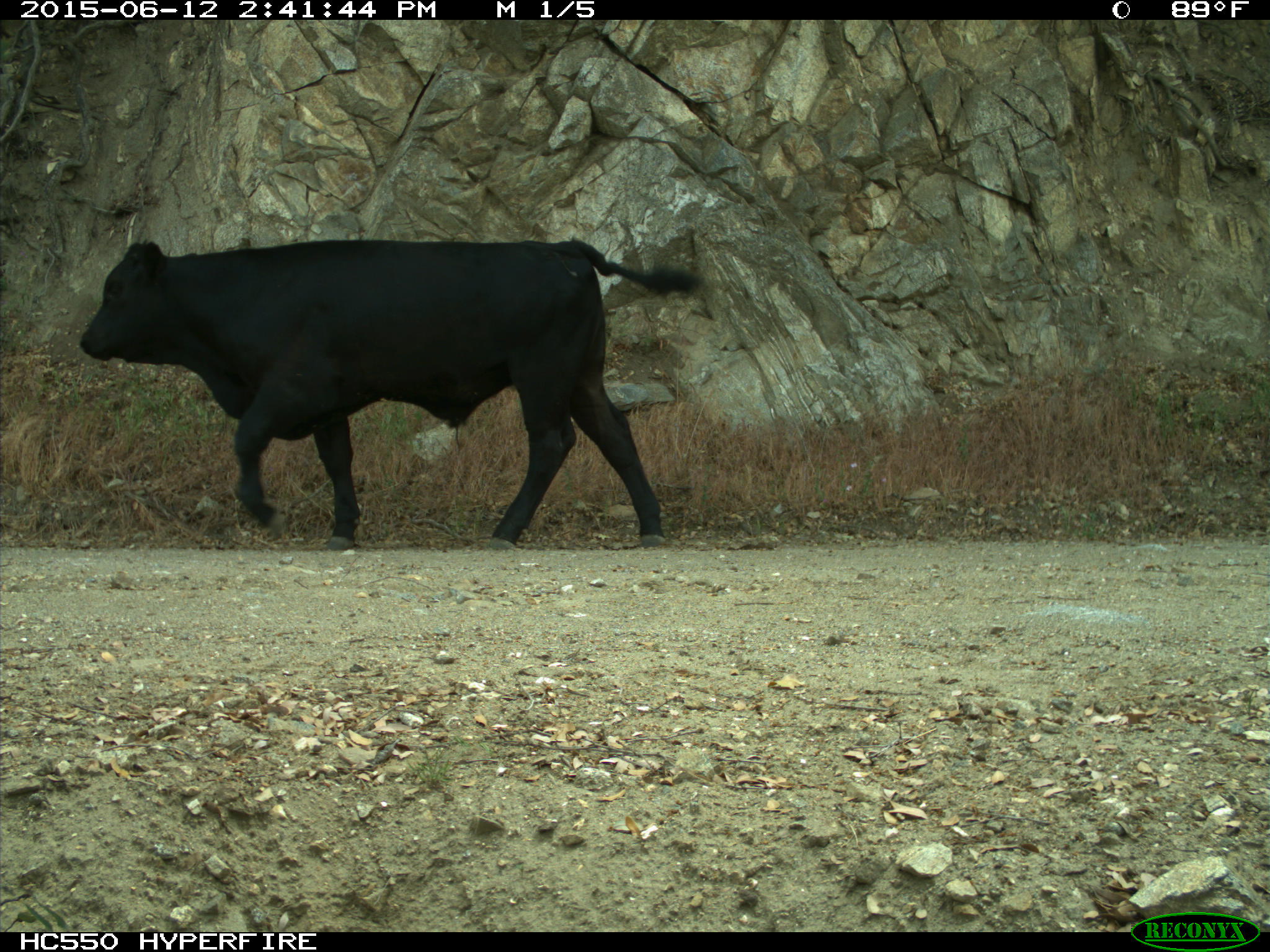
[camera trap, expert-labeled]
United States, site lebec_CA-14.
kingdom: Animalia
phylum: Chordata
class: Mammalia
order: Artiodactyla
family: Bovidae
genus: Bos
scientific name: Bos taurus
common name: domestic cow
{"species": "Bos taurus (domestic cow)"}